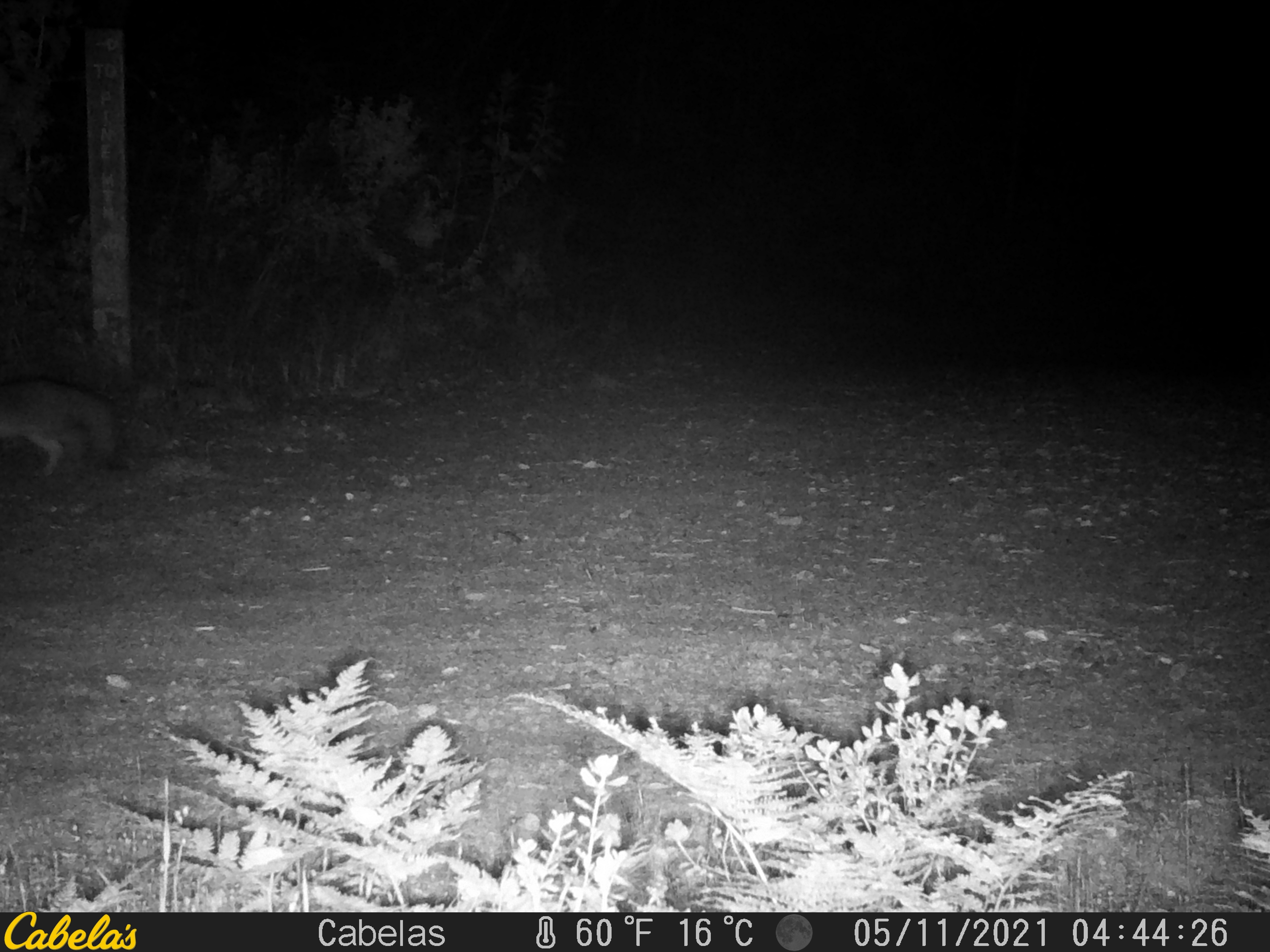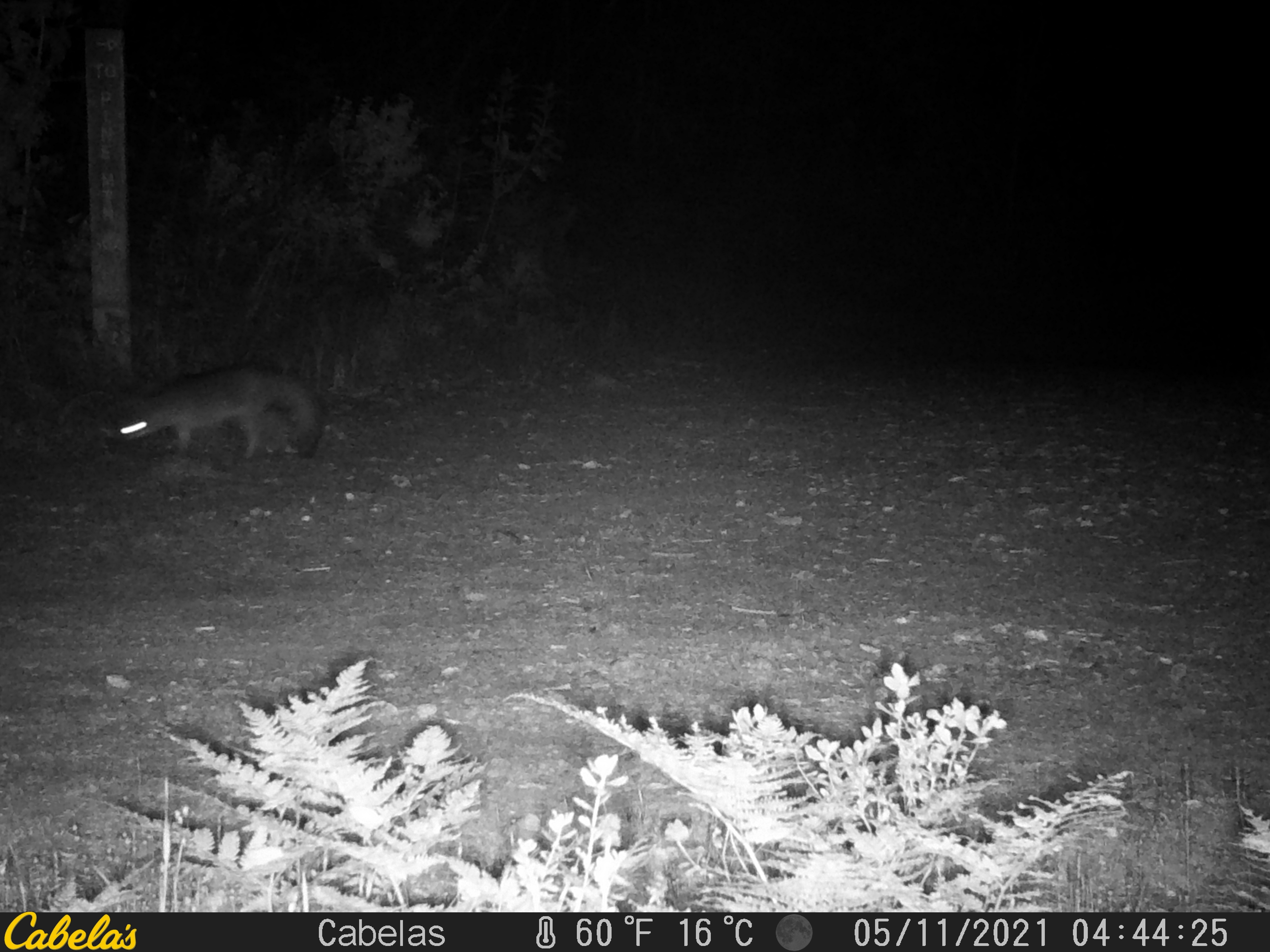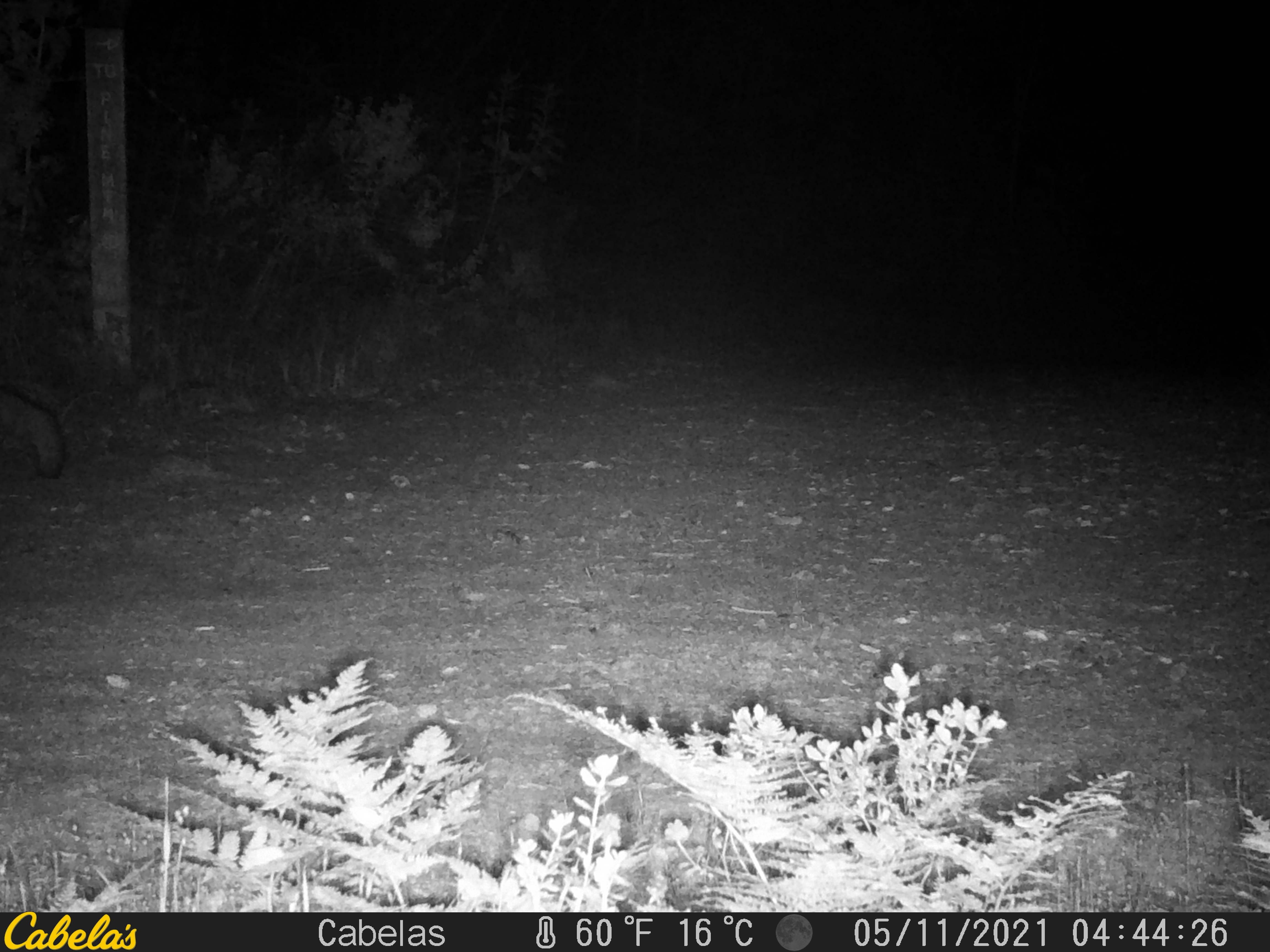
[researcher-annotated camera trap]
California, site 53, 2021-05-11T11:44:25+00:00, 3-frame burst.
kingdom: Animalia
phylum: Chordata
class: Mammalia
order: Carnivora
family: Canidae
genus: Urocyon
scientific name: Urocyon cinereoargenteus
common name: gray fox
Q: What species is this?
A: Gray fox (Urocyon cinereoargenteus).